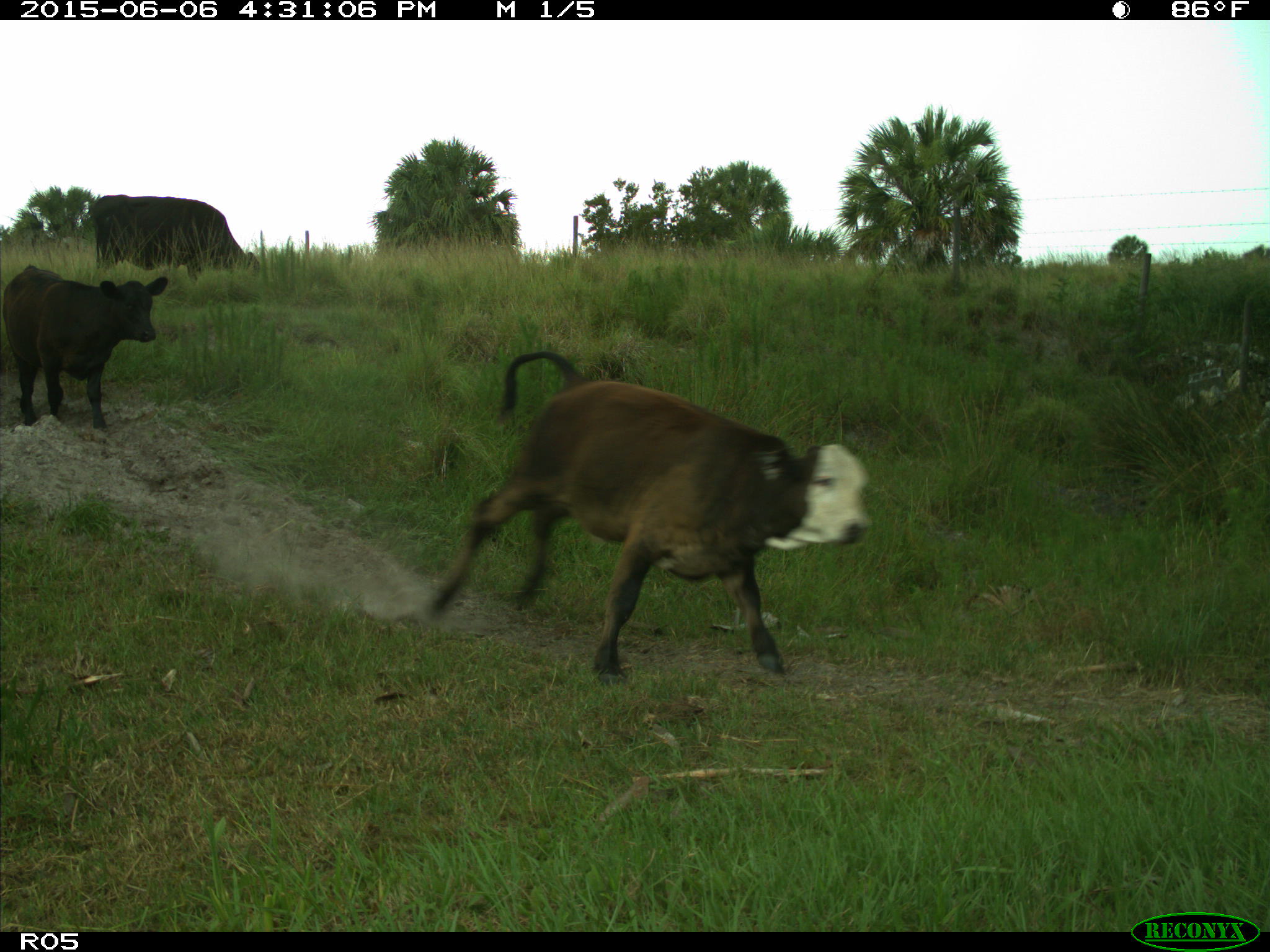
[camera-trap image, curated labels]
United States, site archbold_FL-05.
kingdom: Animalia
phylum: Chordata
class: Mammalia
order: Artiodactyla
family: Bovidae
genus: Bos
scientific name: Bos taurus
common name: domestic cow